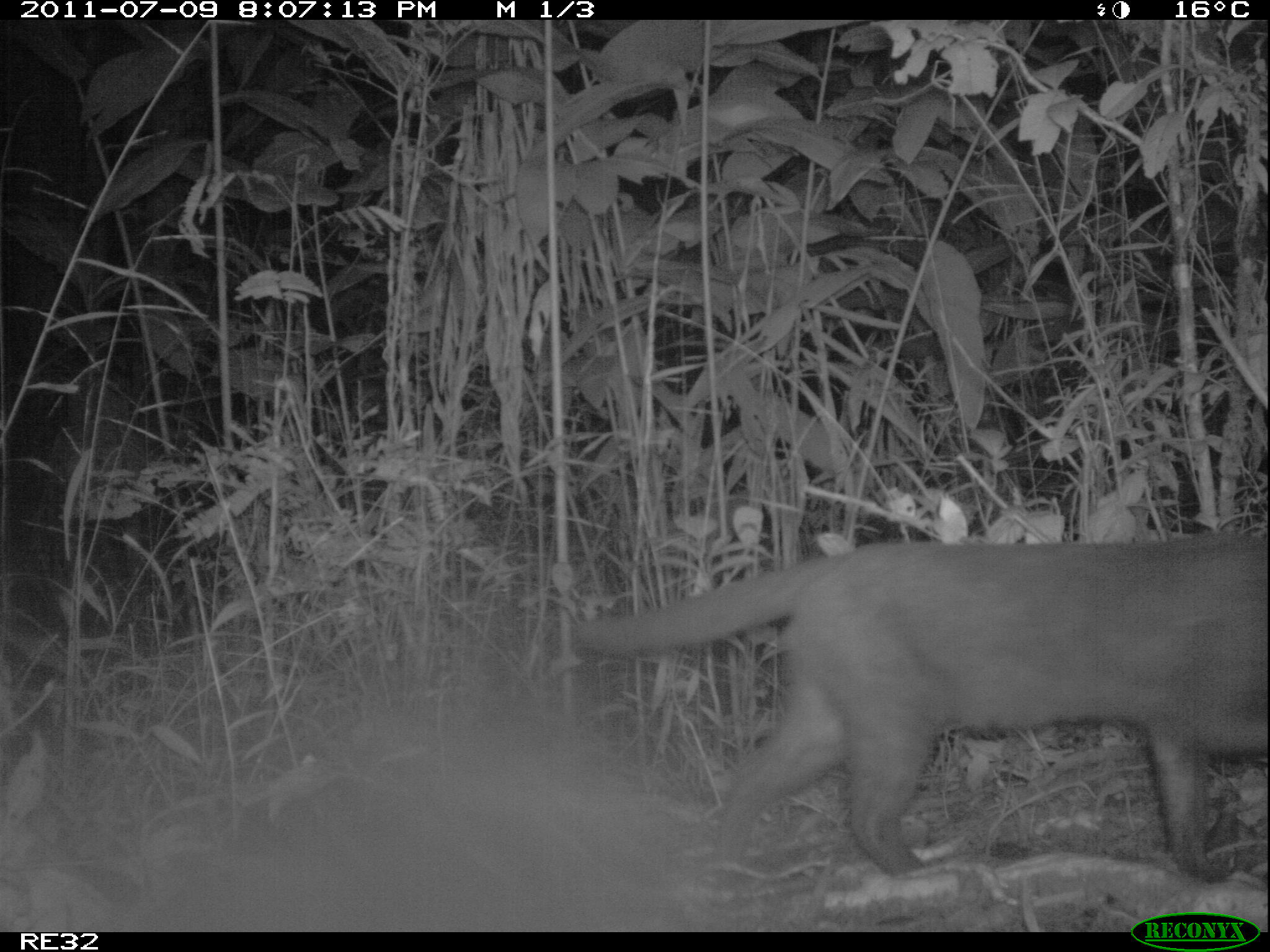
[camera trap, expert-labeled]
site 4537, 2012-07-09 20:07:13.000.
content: unidentified animal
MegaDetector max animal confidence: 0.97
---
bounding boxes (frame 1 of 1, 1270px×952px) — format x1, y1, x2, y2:
unknown: 570, 527, 1268, 883